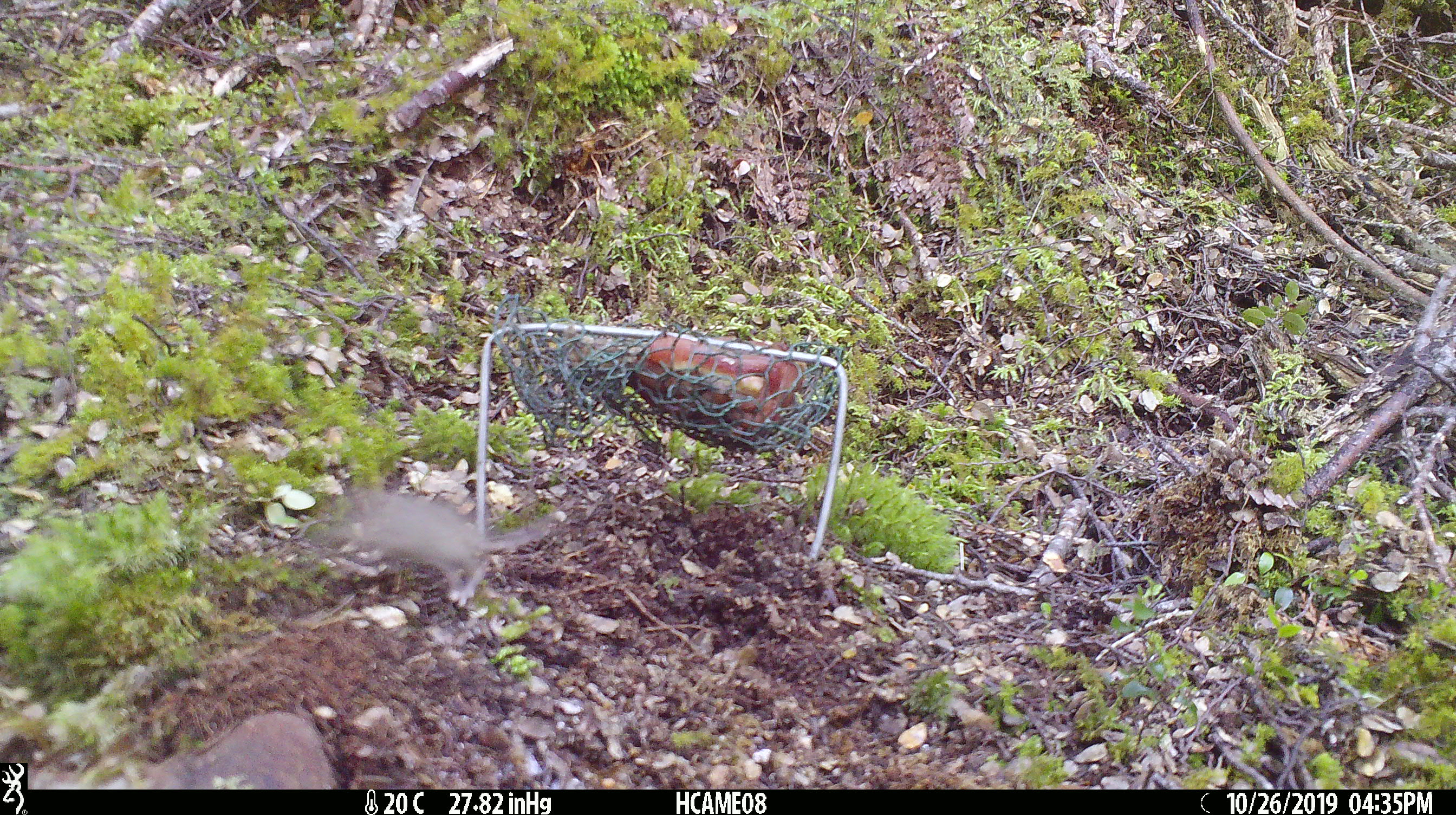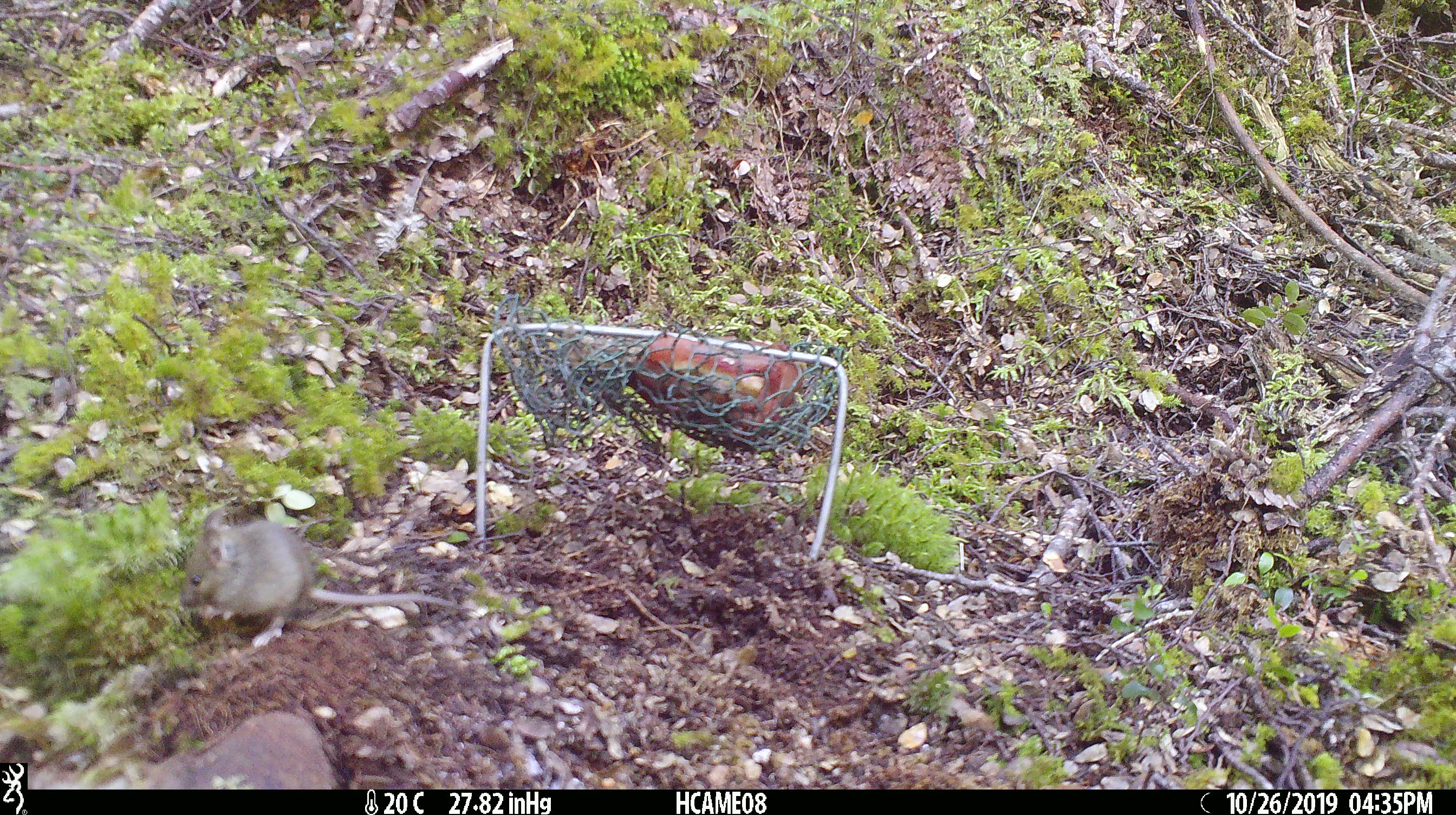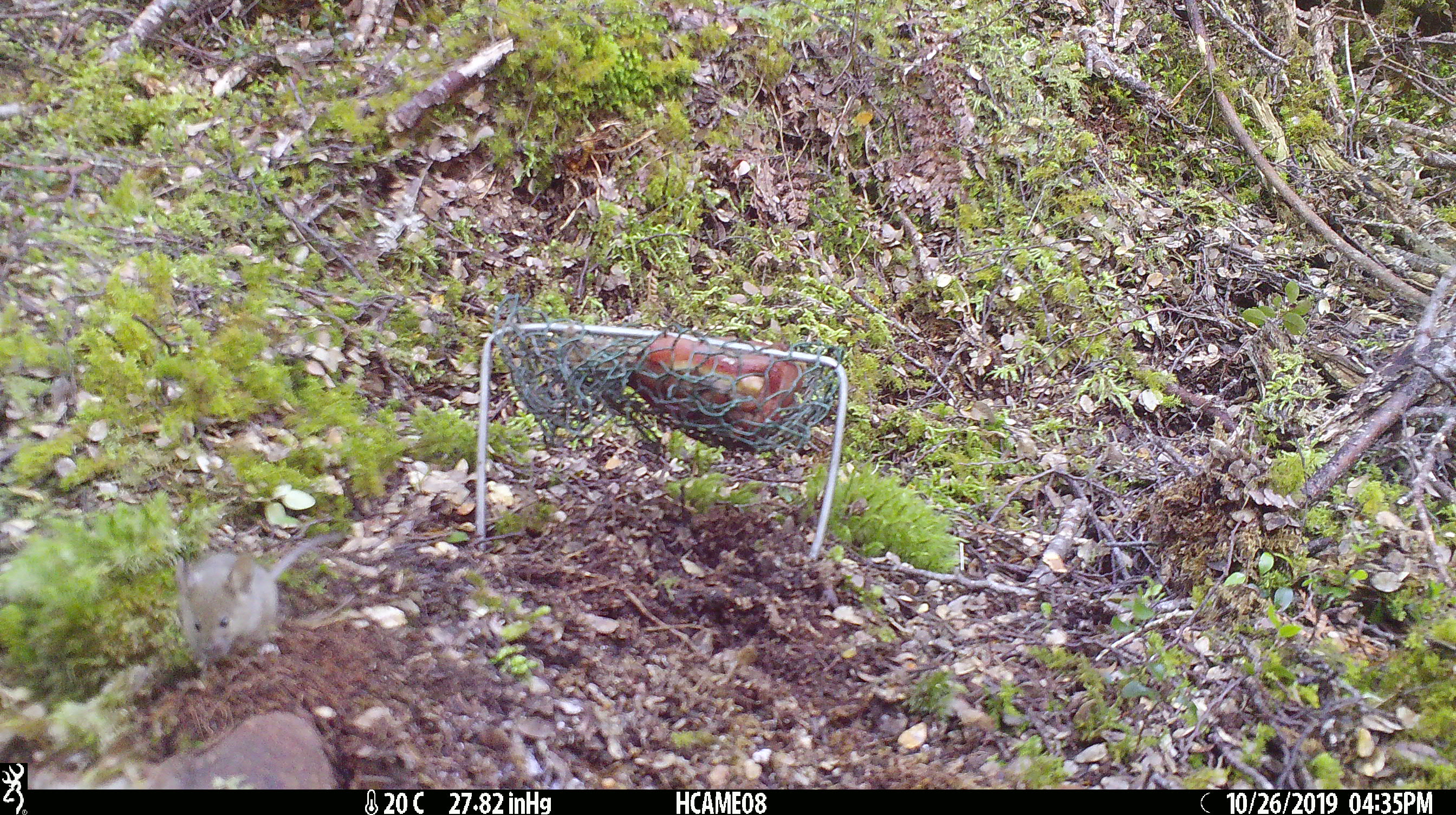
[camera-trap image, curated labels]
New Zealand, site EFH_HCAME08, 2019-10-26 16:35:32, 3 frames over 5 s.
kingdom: Animalia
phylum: Chordata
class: Mammalia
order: Rodentia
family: Muridae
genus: Mus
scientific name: Mus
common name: mouse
Mouse (Mus).